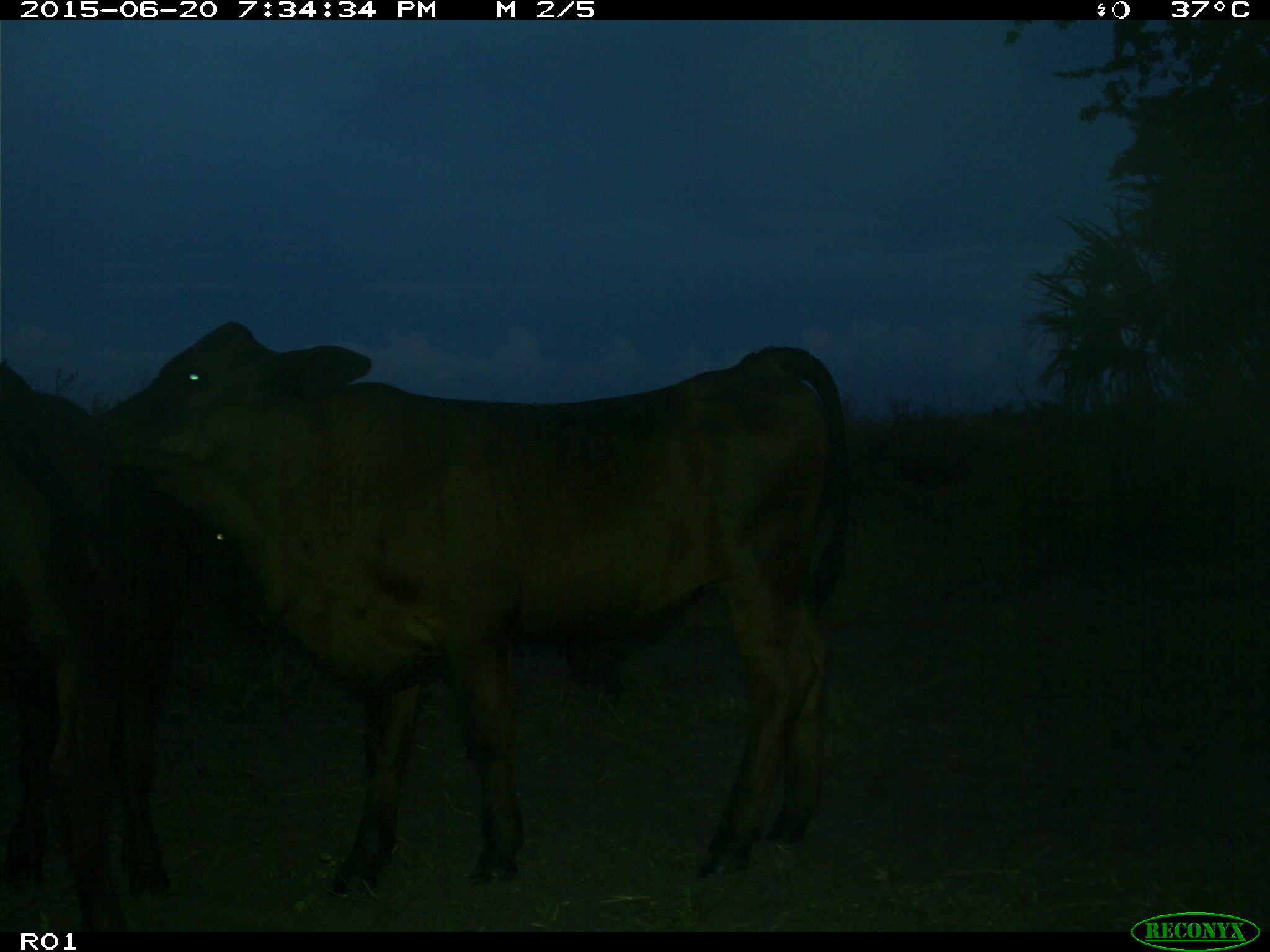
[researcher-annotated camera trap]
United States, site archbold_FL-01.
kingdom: Animalia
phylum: Chordata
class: Mammalia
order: Artiodactyla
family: Bovidae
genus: Bos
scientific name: Bos taurus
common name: domestic cow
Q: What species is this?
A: Bos taurus (domestic cow).